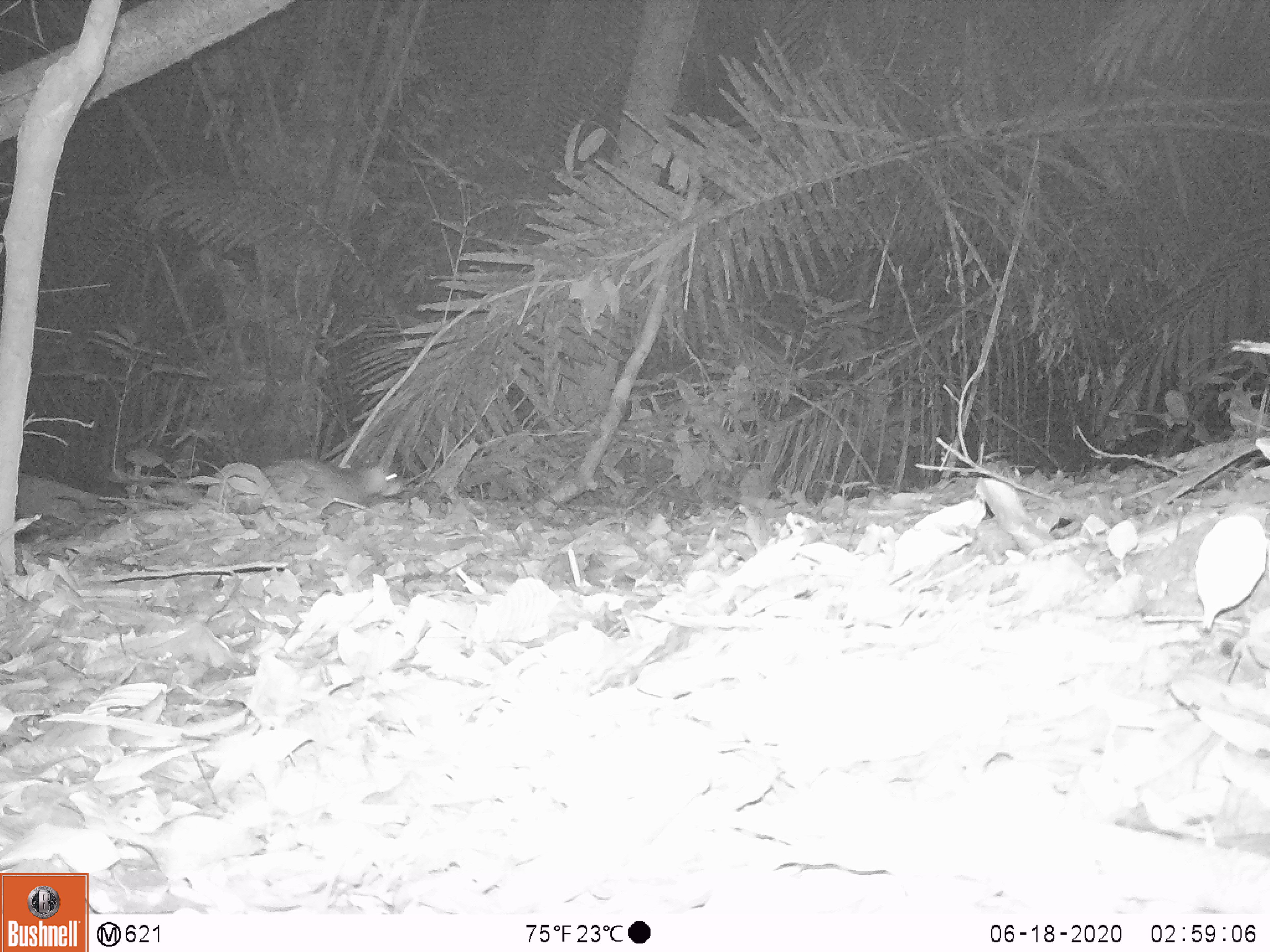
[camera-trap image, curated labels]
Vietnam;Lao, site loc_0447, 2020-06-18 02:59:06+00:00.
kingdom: Animalia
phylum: Chordata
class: Mammalia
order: Rodentia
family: Hystricidae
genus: Atherurus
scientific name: Atherurus macrourus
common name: asiatic brush-tailed porcupine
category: asiatic brush tailed porcupine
Asiatic brush tailed porcupine (asiatic brush-tailed porcupine) (Atherurus macrourus). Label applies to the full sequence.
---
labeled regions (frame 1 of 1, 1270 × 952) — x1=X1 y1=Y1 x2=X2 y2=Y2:
asiatic brush tailed porcupine: x1=225 y1=456 x2=402 y2=512